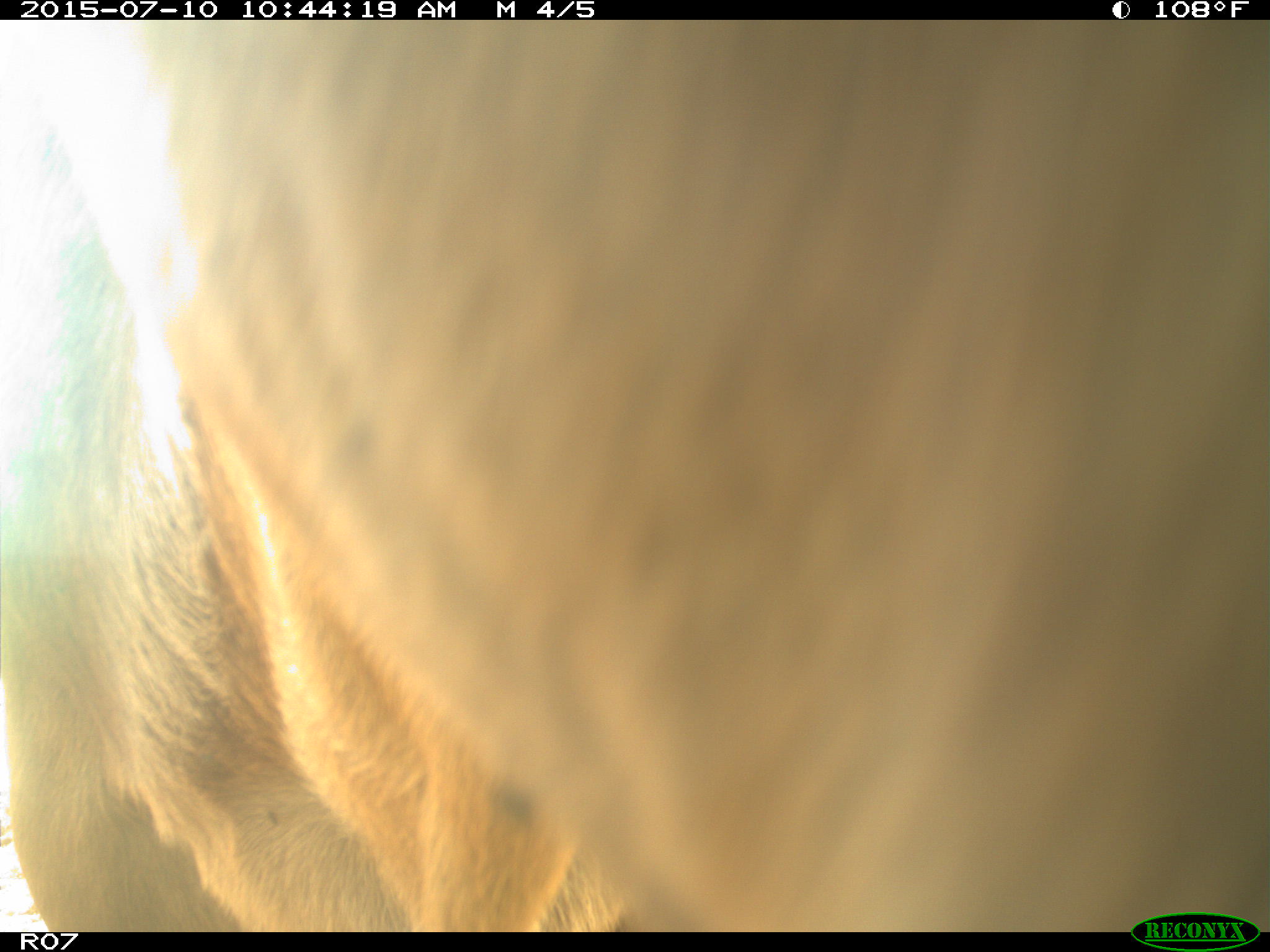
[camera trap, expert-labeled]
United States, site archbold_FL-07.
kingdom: Animalia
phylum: Chordata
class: Mammalia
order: Artiodactyla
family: Bovidae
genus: Bos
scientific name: Bos taurus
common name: domestic cow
Bos taurus (domestic cow).